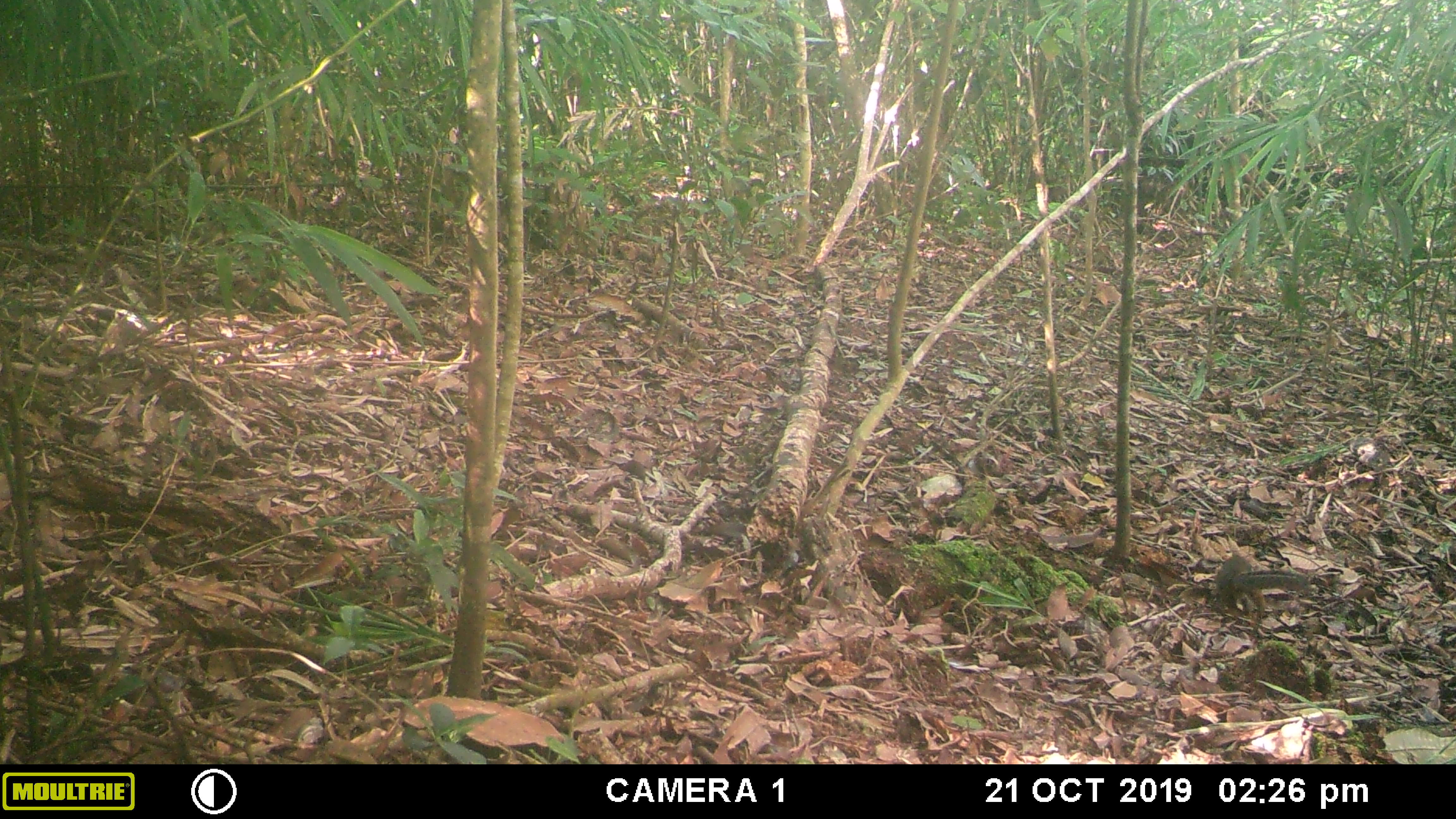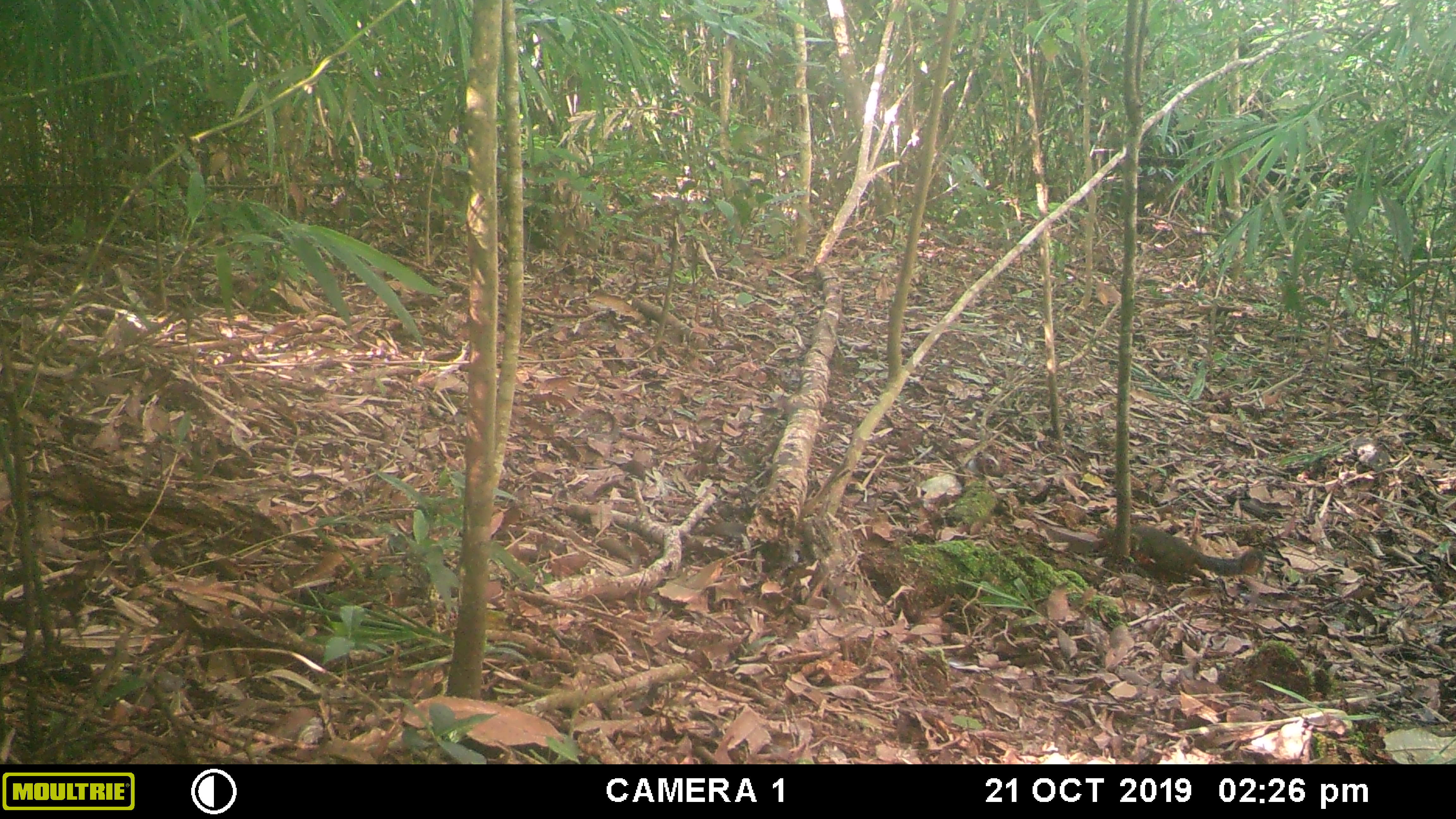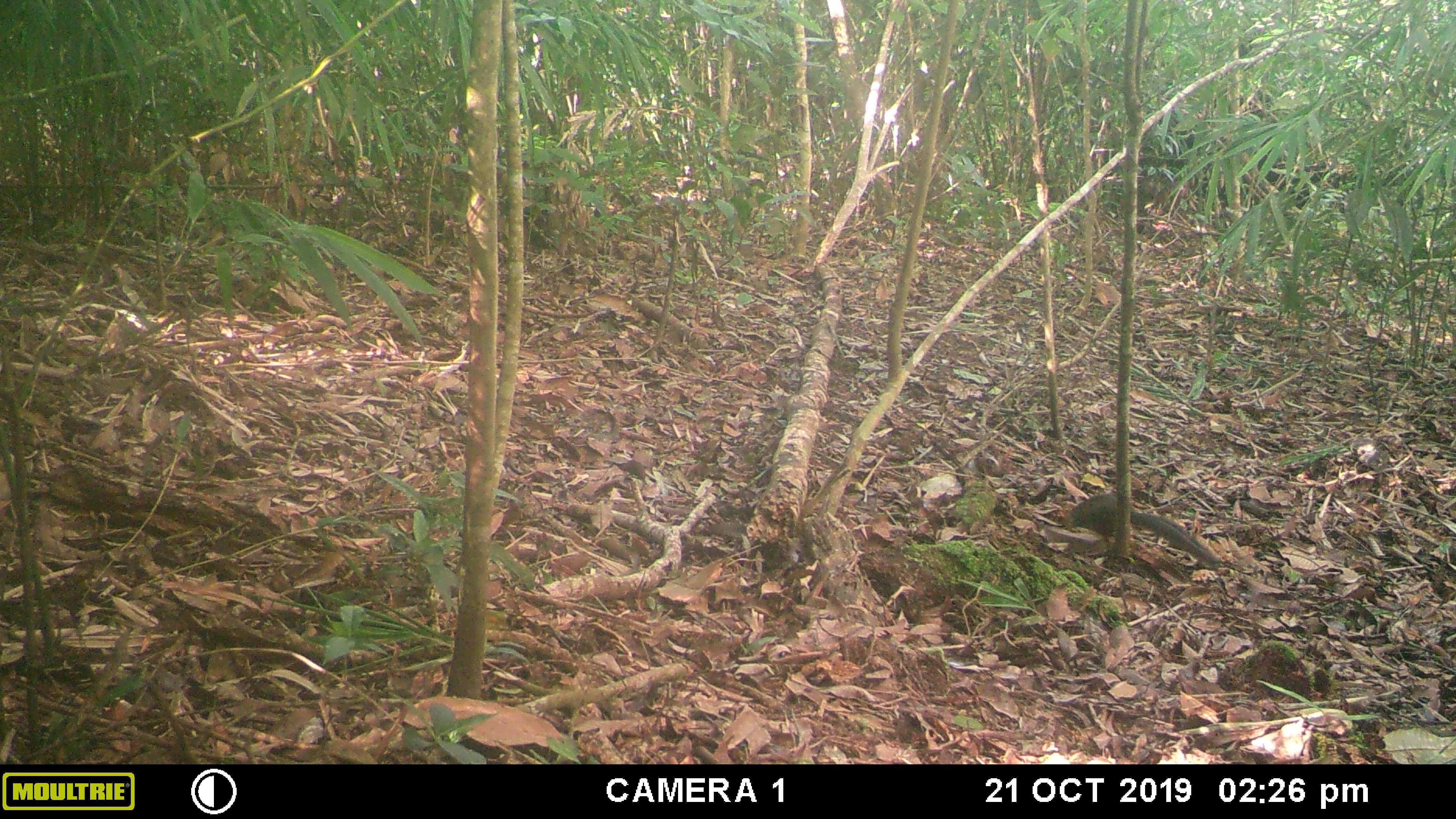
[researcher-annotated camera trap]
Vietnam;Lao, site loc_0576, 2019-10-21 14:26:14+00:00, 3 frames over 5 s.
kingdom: Animalia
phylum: Chordata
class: Mammalia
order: Rodentia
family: Sciuridae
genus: Dremomys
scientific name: Dremomys rufigenis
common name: red-cheeked squirrel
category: red cheeked squirrel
Red cheeked squirrel (red-cheeked squirrel) (Dremomys rufigenis). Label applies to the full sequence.